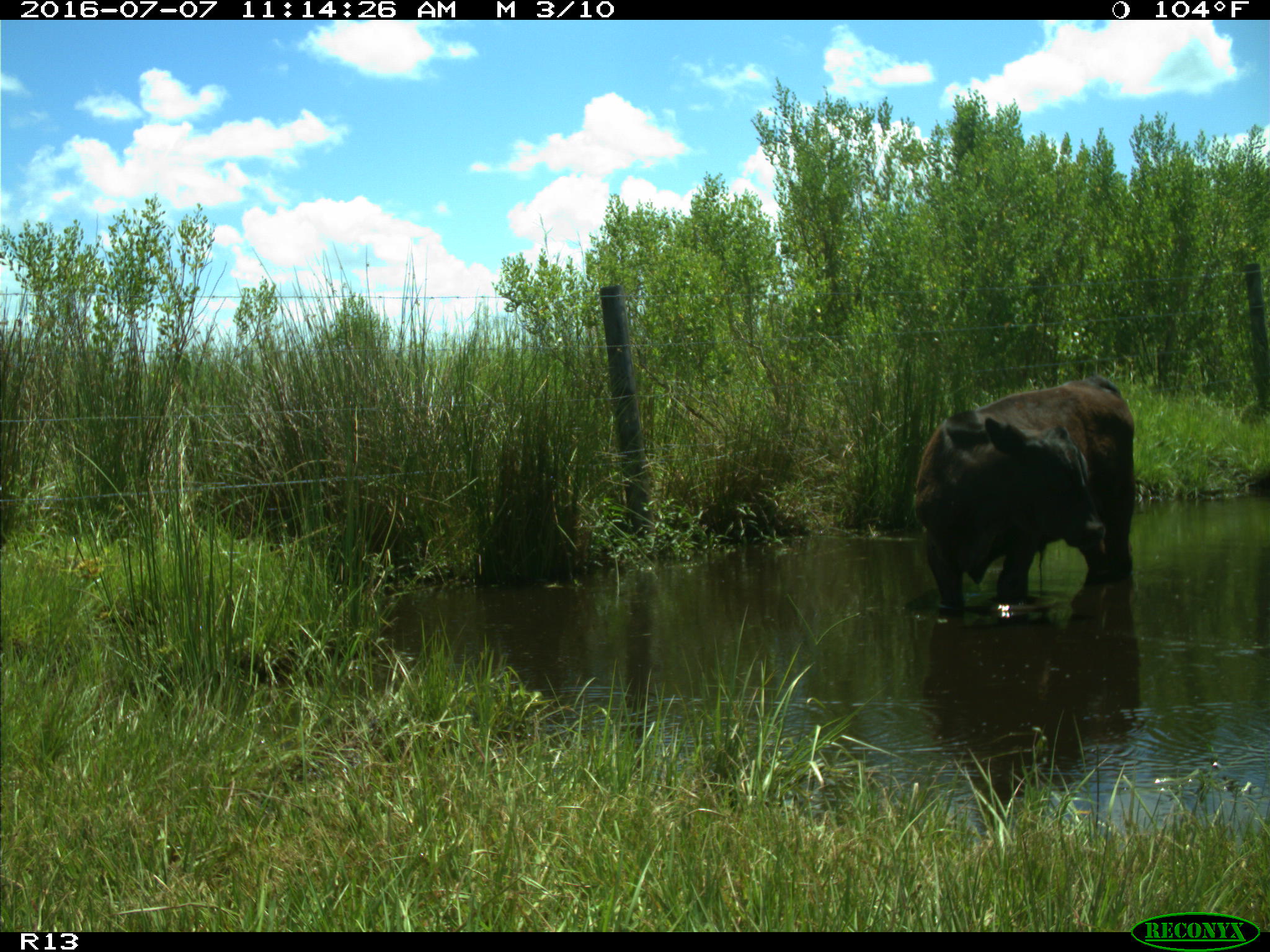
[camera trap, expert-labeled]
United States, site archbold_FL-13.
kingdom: Animalia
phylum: Chordata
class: Mammalia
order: Artiodactyla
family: Bovidae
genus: Bos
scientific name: Bos taurus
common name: domestic cow